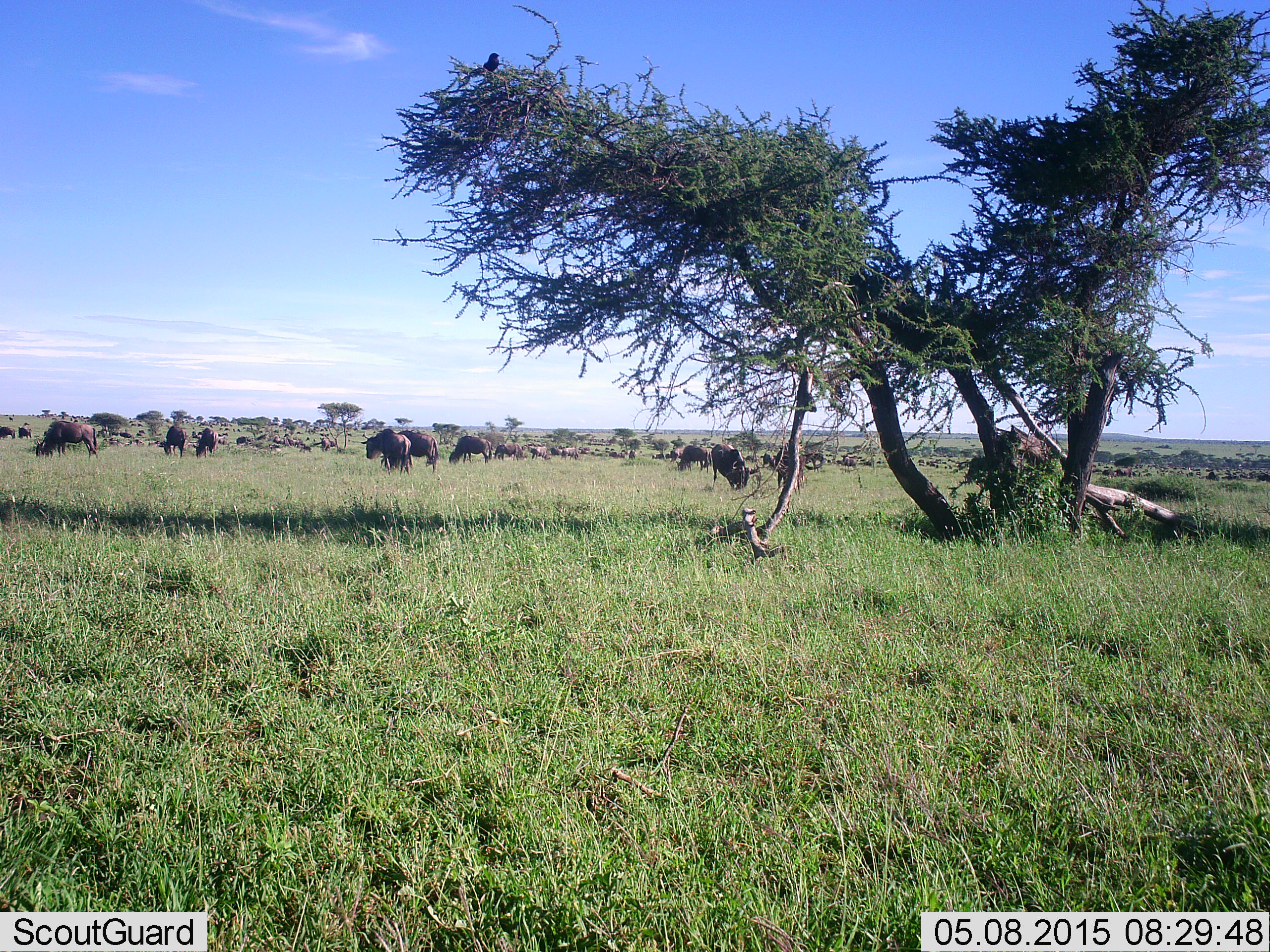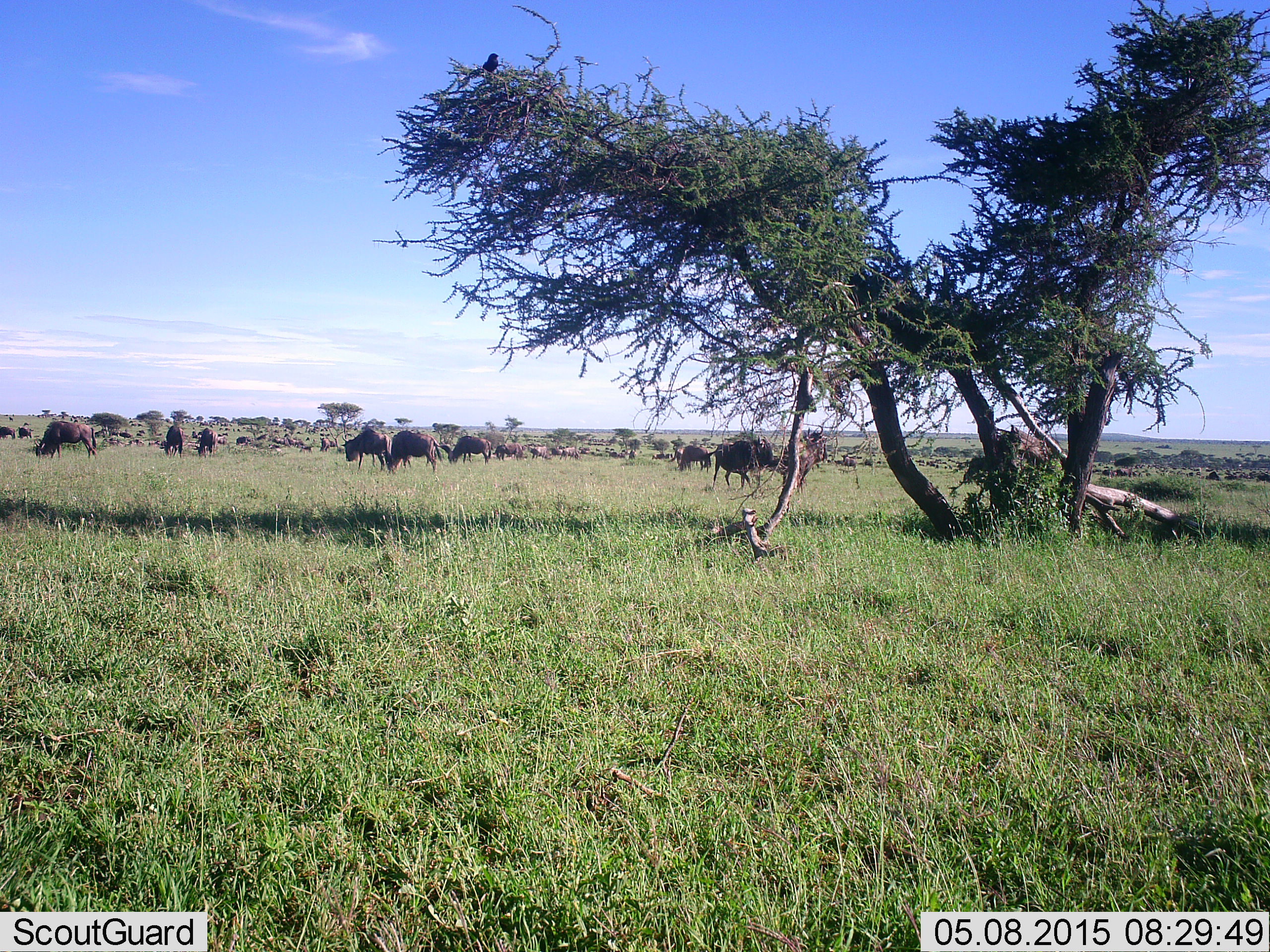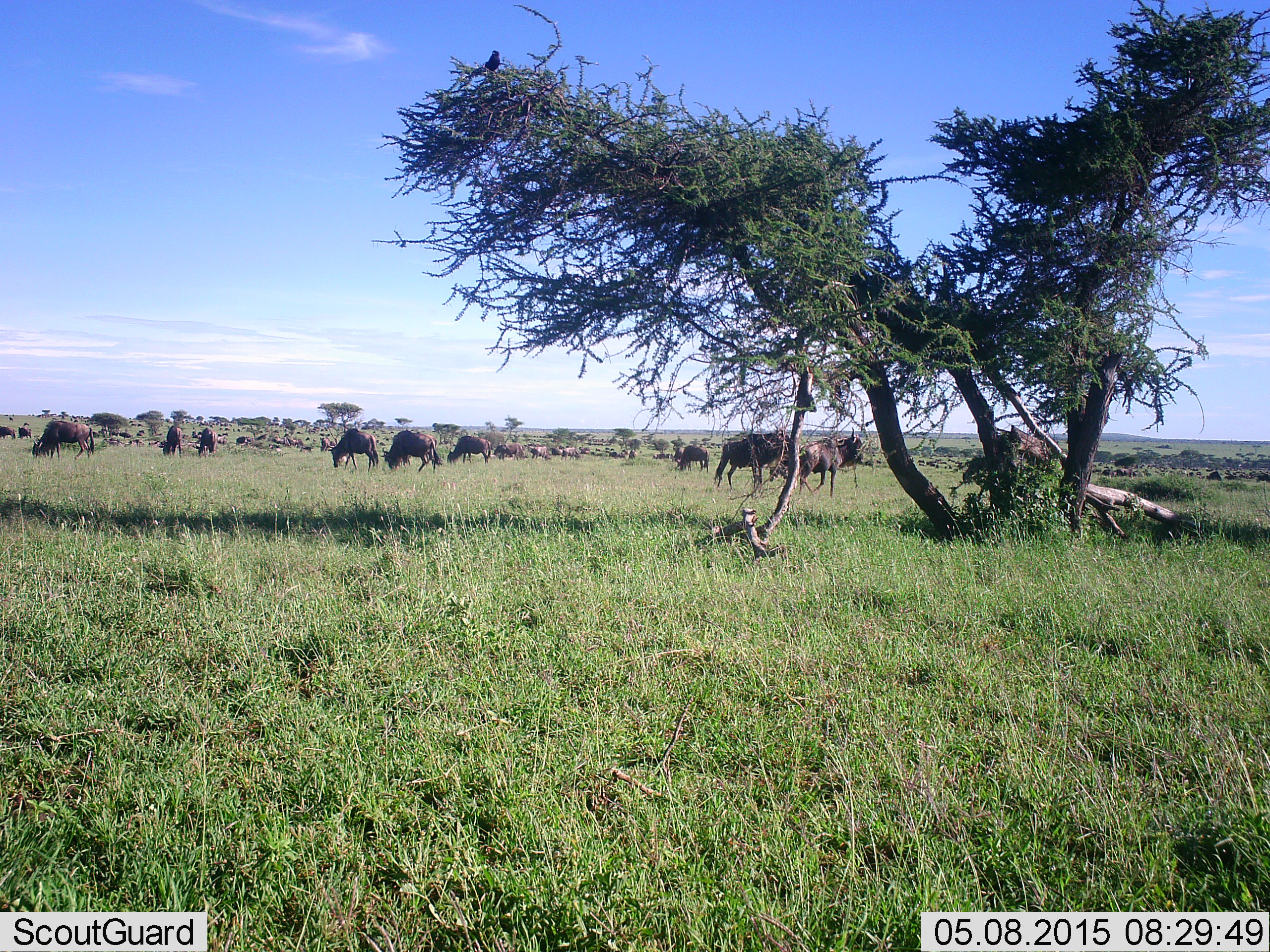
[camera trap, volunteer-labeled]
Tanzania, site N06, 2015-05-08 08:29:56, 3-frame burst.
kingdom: Animalia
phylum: Chordata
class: Mammalia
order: Artiodactyla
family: Bovidae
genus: Connochaetes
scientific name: Connochaetes taurinus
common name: blue wildebeest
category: wildebeest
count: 11-50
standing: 60%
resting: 20%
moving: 70%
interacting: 40%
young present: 0%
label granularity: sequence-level